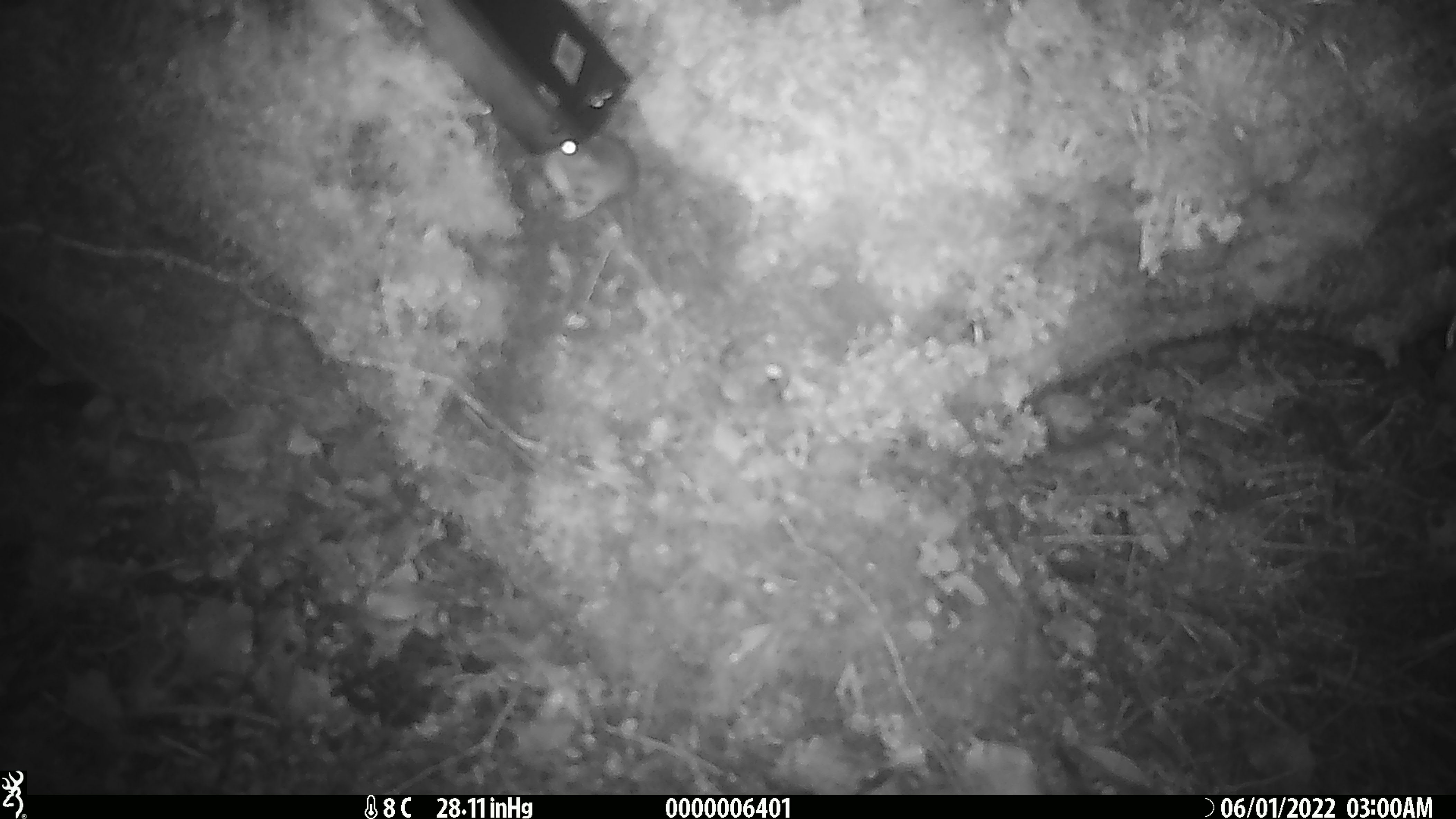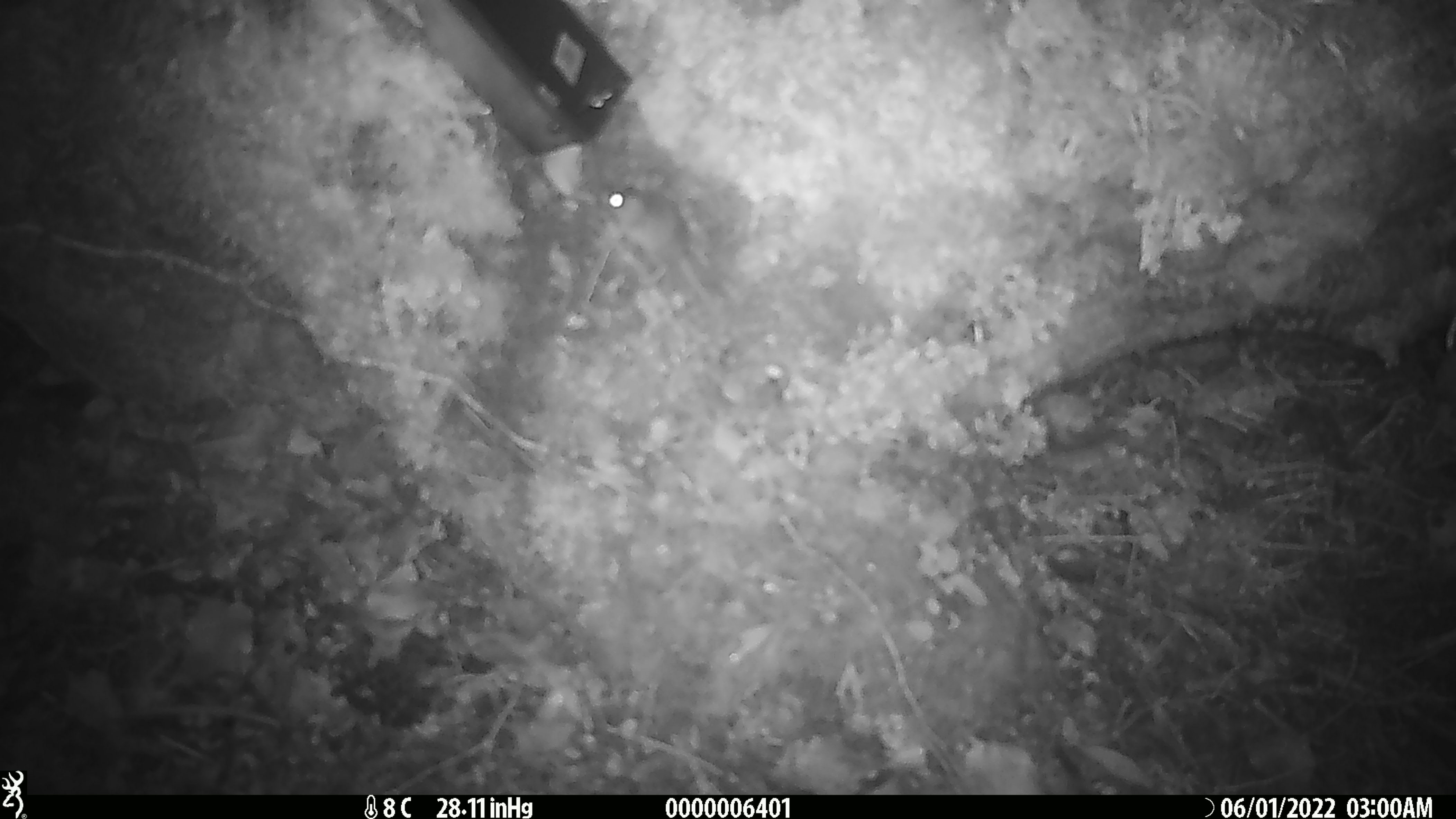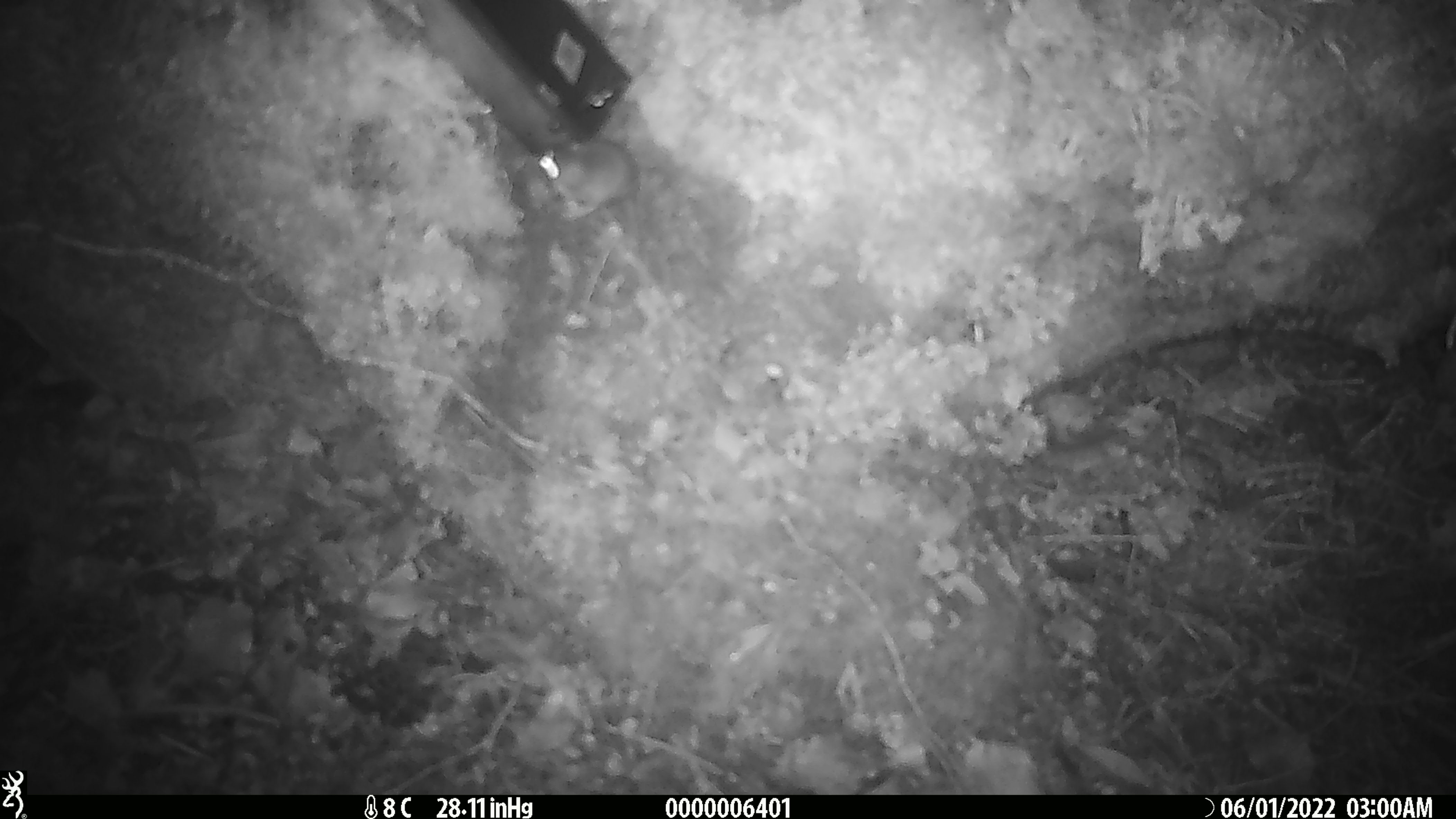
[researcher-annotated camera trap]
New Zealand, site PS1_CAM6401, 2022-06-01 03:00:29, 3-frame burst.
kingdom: Animalia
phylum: Chordata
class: Mammalia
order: Rodentia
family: Muridae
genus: Mus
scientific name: Mus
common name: mouse